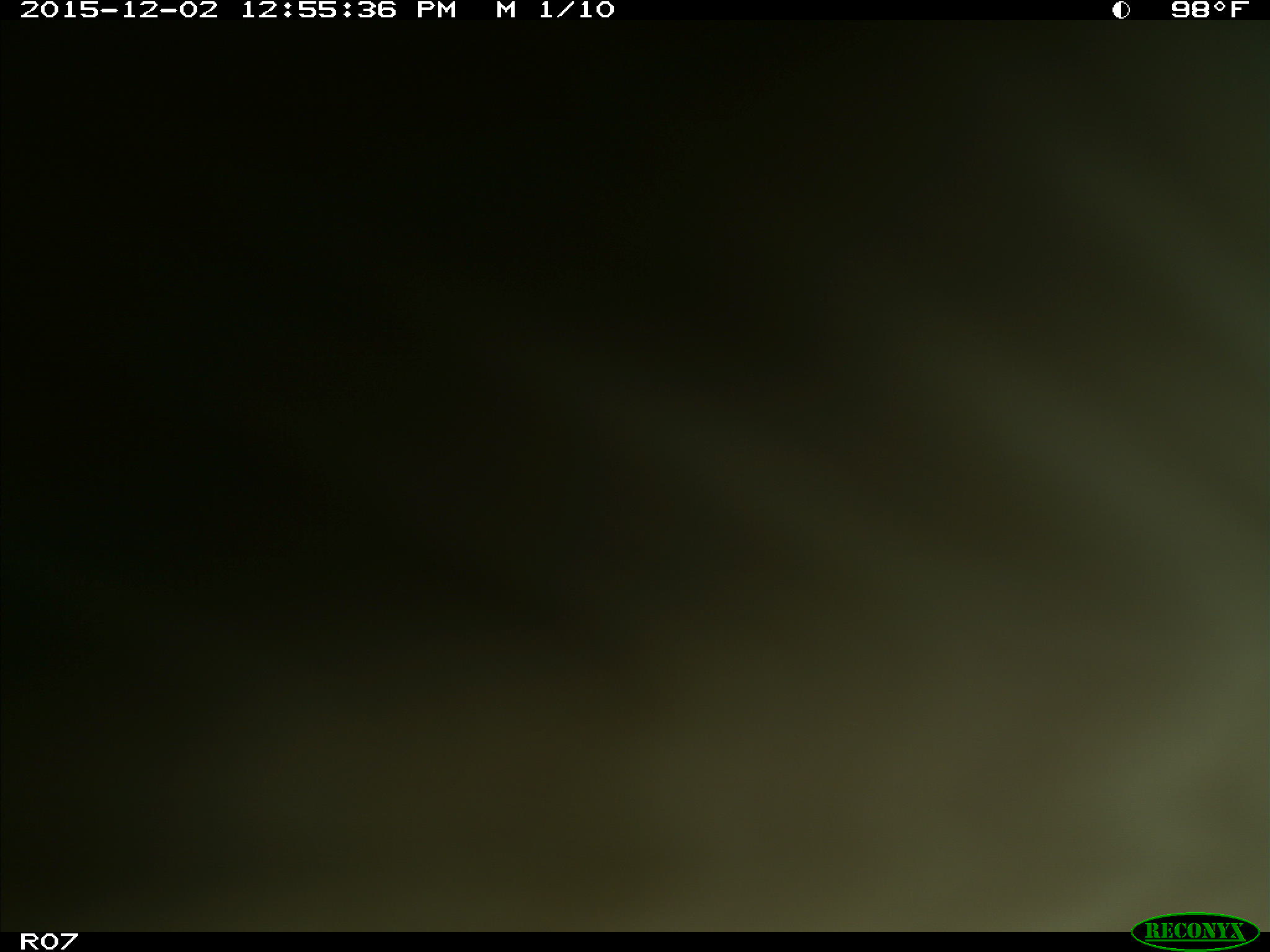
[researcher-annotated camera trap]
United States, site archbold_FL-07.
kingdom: Animalia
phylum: Chordata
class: Mammalia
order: Artiodactyla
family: Bovidae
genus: Bos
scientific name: Bos taurus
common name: domestic cow